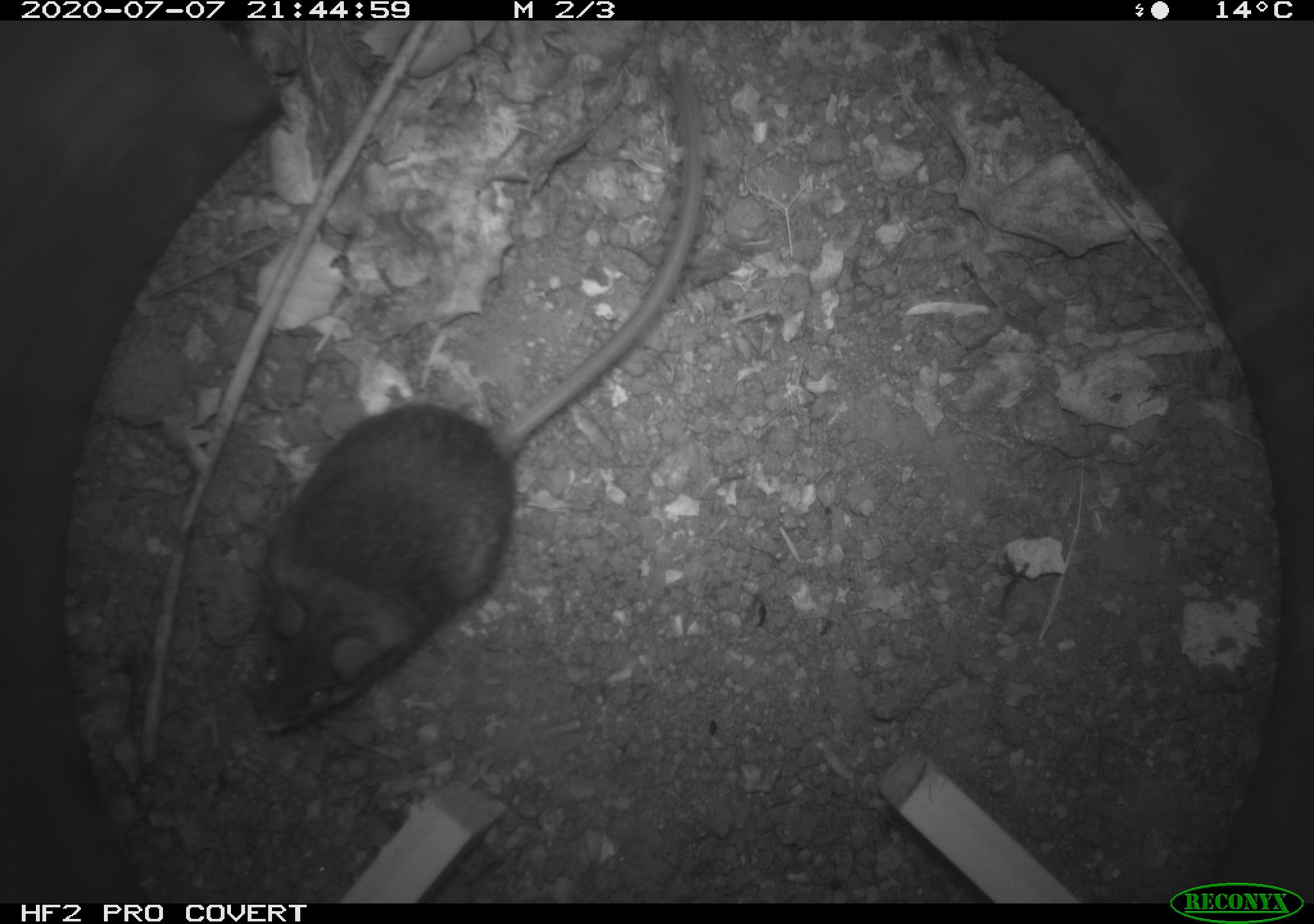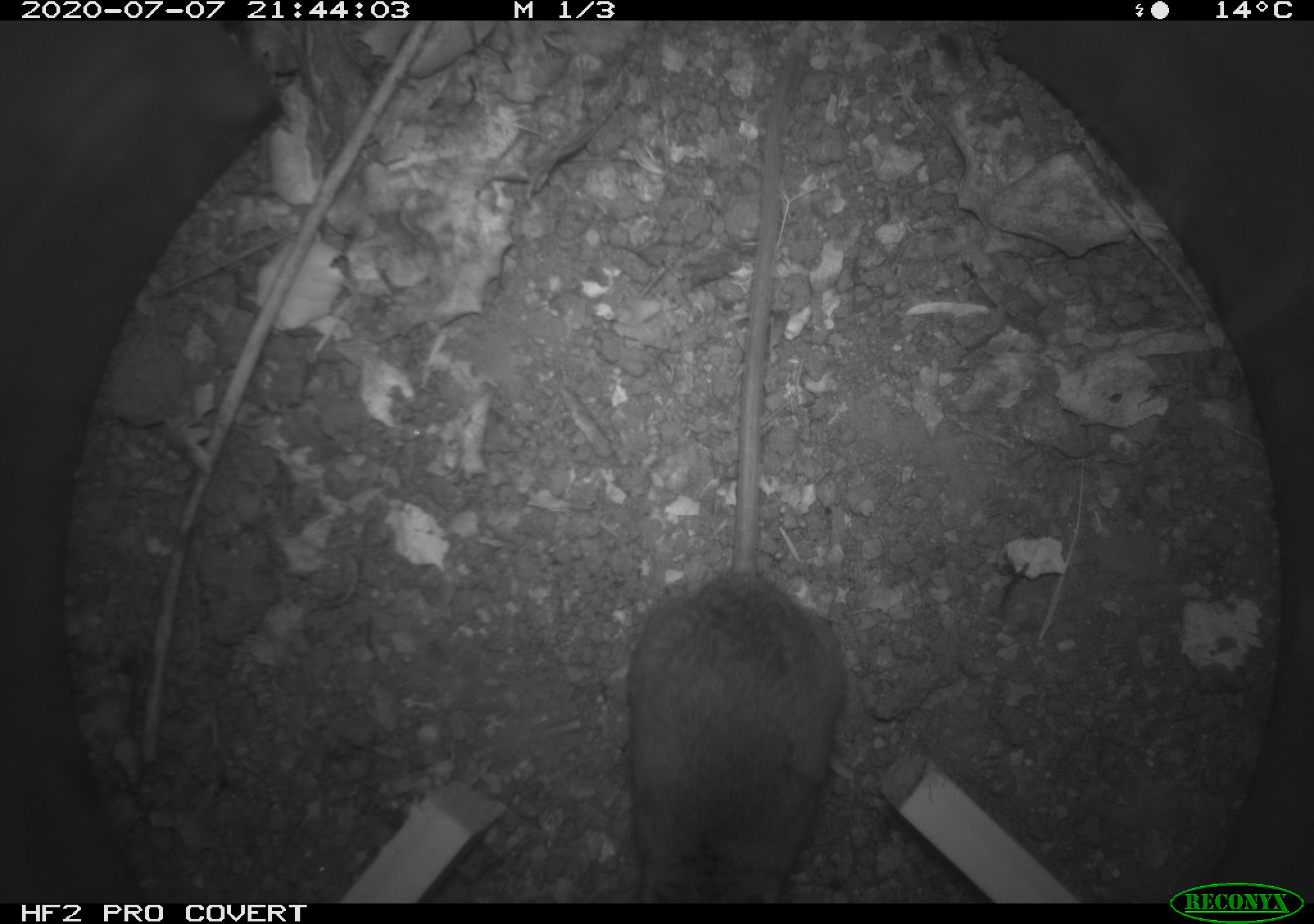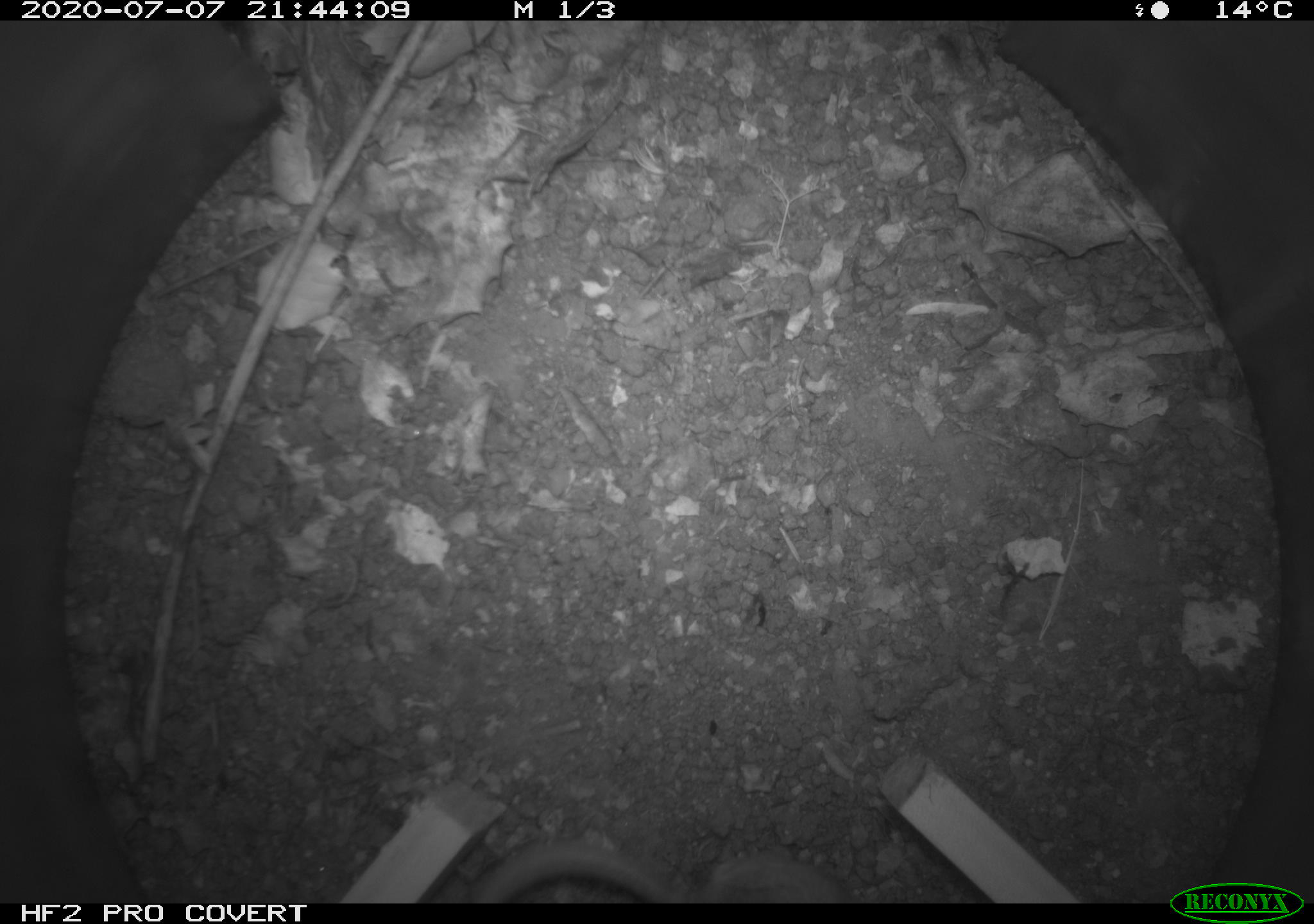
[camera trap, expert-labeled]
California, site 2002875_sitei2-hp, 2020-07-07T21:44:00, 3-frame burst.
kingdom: Animalia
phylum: Chordata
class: Mammalia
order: Rodentia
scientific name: Rodentia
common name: rodent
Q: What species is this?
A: Rodent (Rodentia).